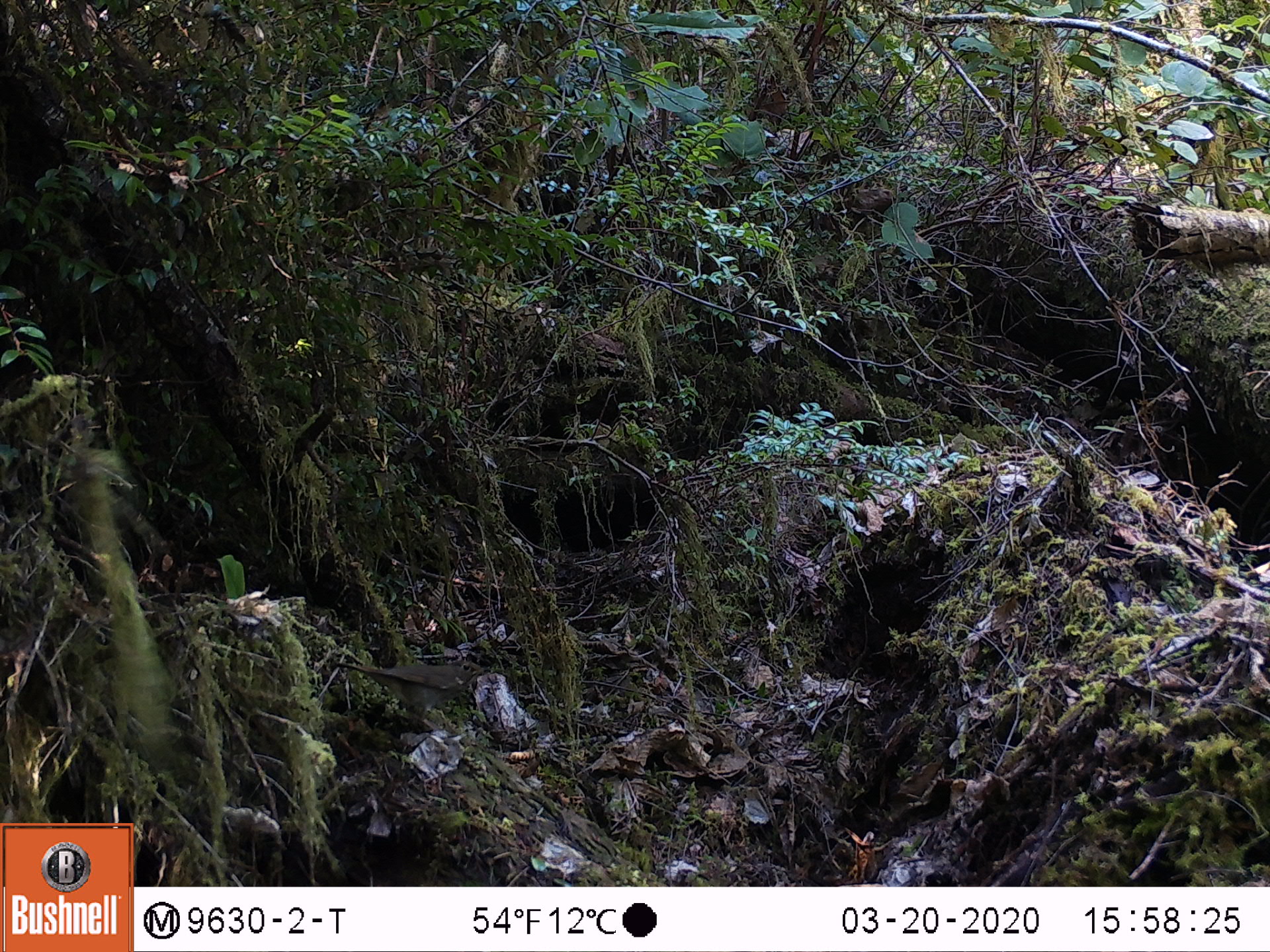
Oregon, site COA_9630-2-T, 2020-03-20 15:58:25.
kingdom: Animalia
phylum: Chordata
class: Aves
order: Passeriformes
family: Turdidae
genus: Catharus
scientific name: Catharus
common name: brown thrushes and nightingale-thrushes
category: catharus species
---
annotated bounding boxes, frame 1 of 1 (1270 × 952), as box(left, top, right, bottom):
catharus species: box(341, 658, 478, 723)